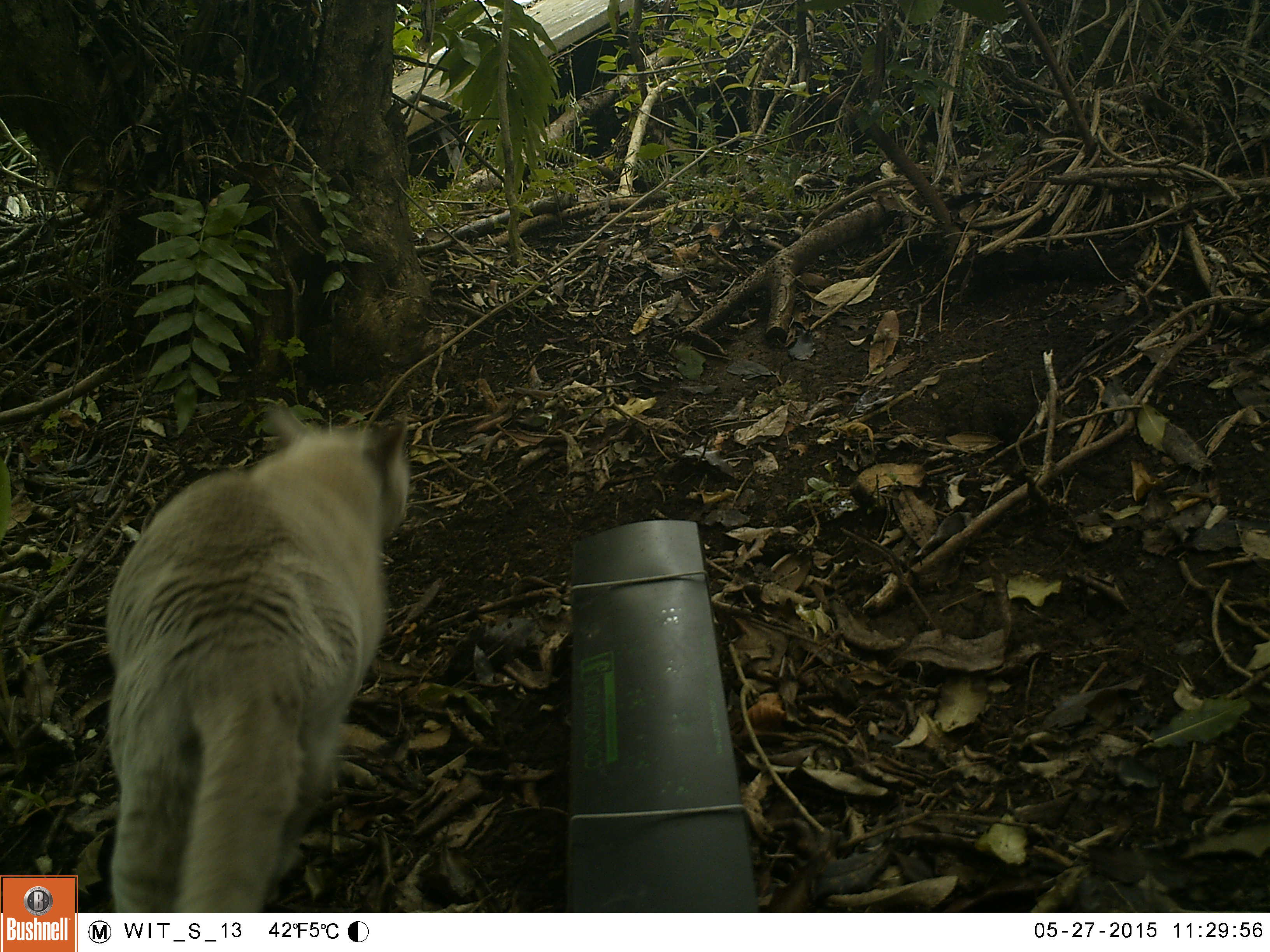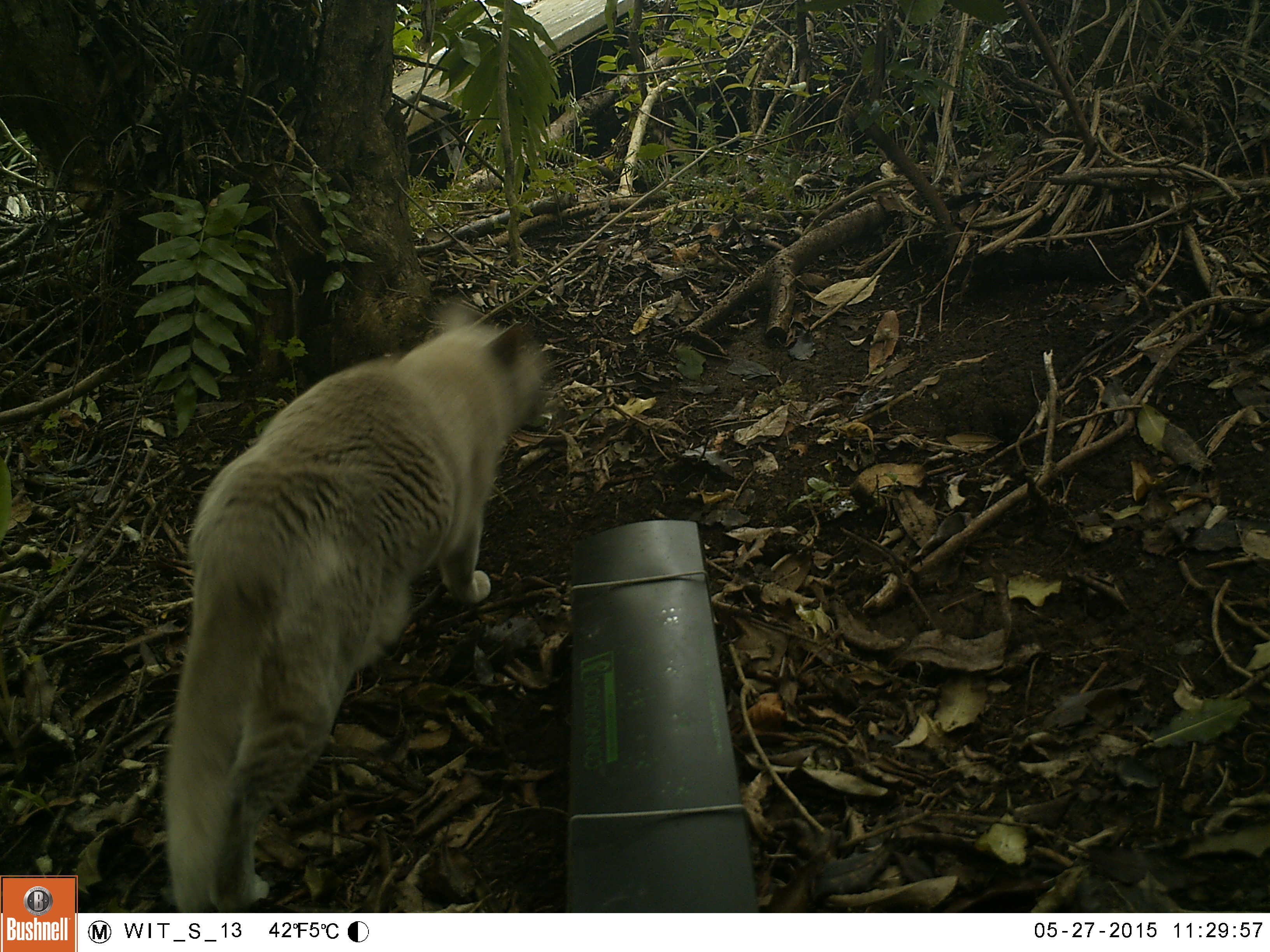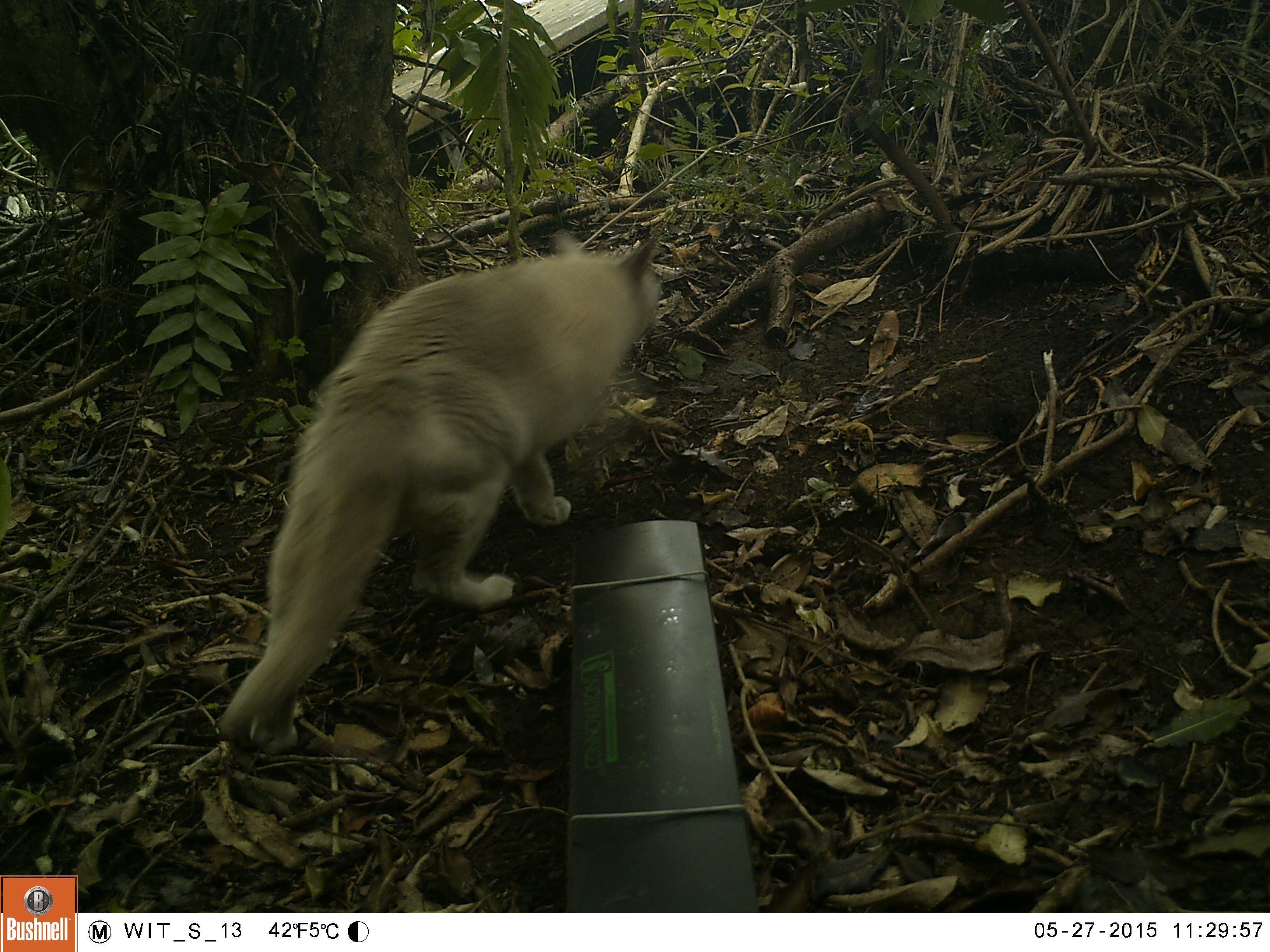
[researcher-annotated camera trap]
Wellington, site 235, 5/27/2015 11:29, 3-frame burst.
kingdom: Animalia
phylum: Chordata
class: Mammalia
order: Carnivora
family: Felidae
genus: Felis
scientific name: Felis catus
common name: cat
Cat (Felis catus).